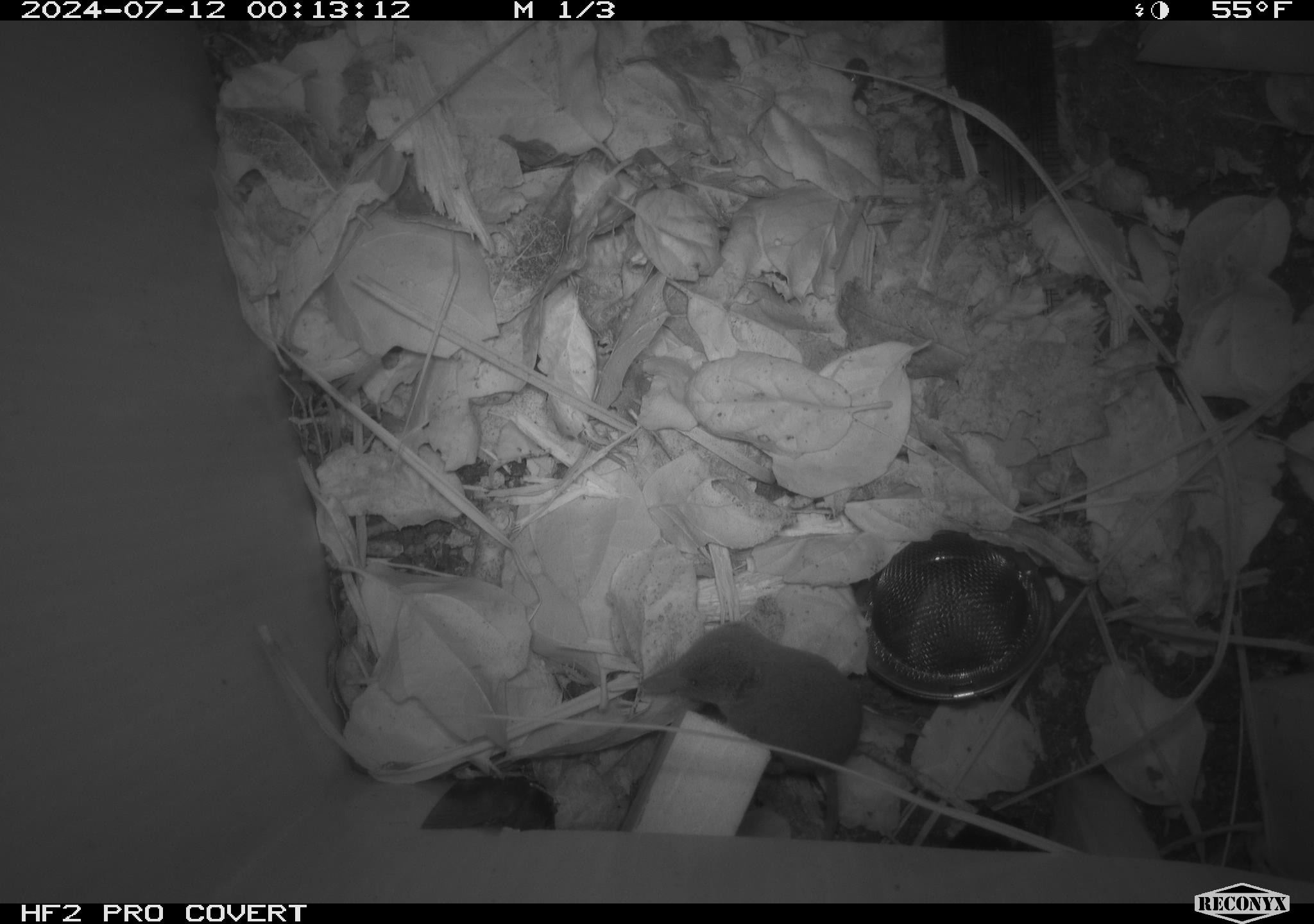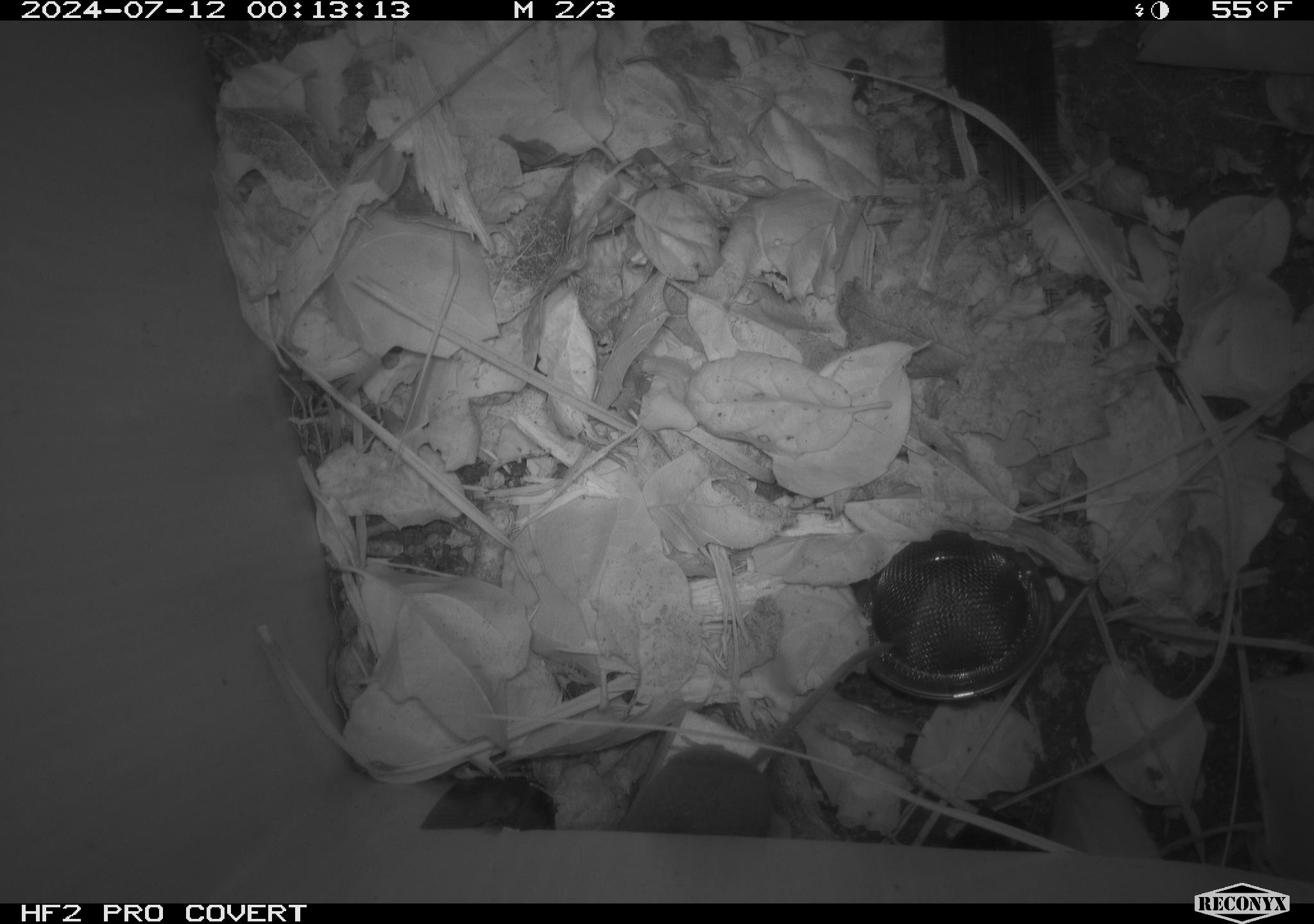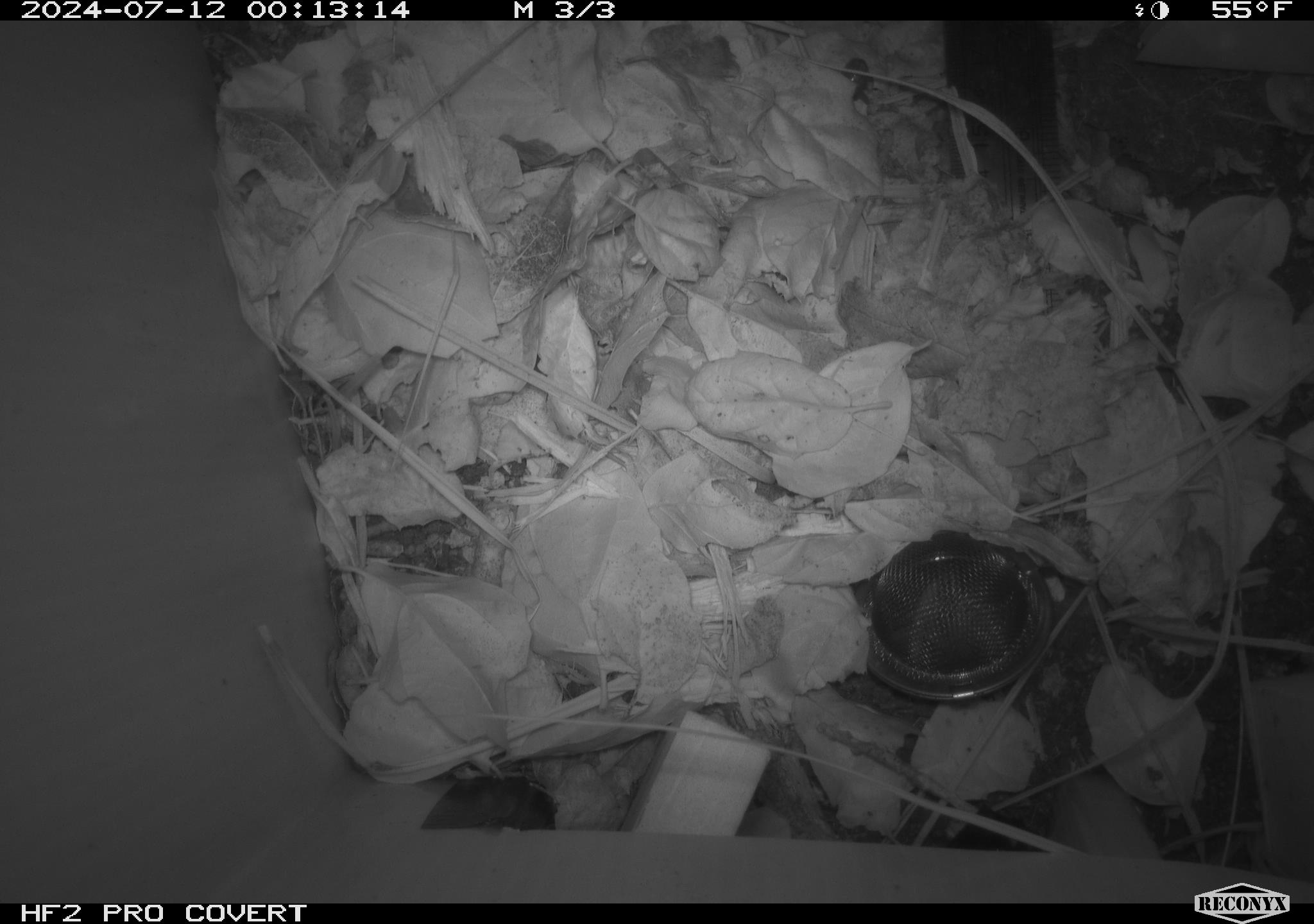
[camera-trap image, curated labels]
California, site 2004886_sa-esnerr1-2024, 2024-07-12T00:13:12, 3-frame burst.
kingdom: Animalia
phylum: Chordata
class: Mammalia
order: Eulipotyphla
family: Soricidae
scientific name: Soricidae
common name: shrews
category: soricidae family